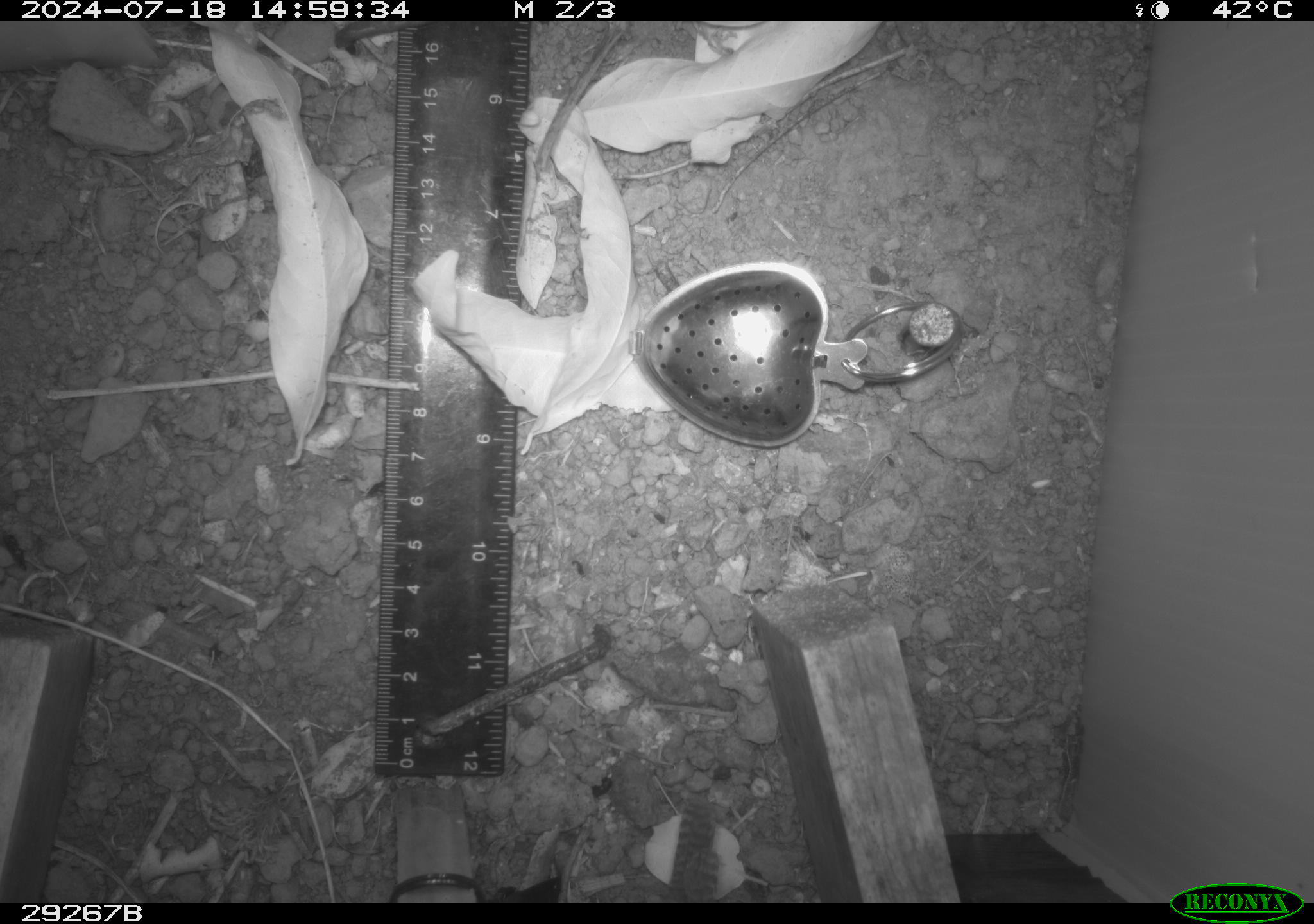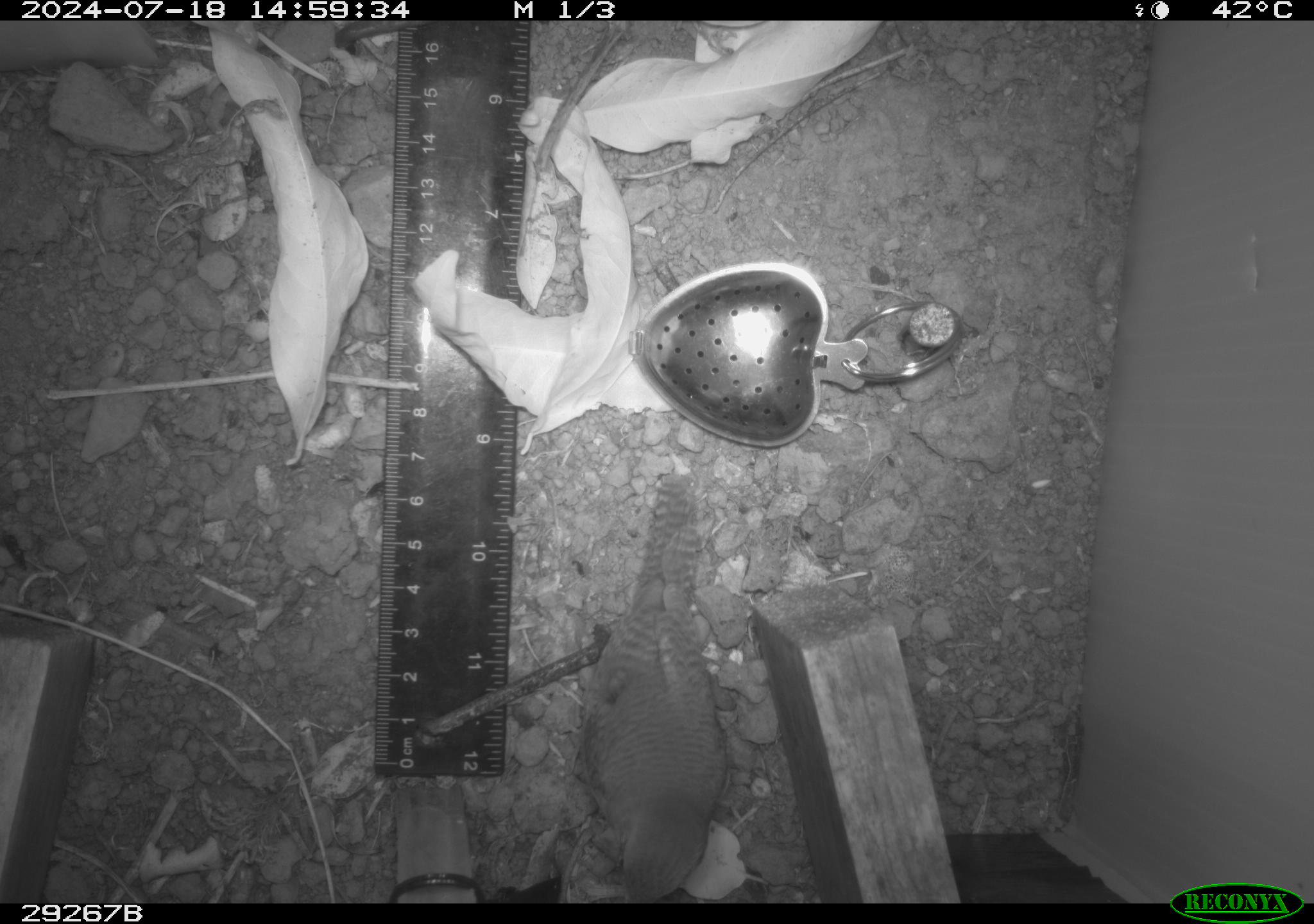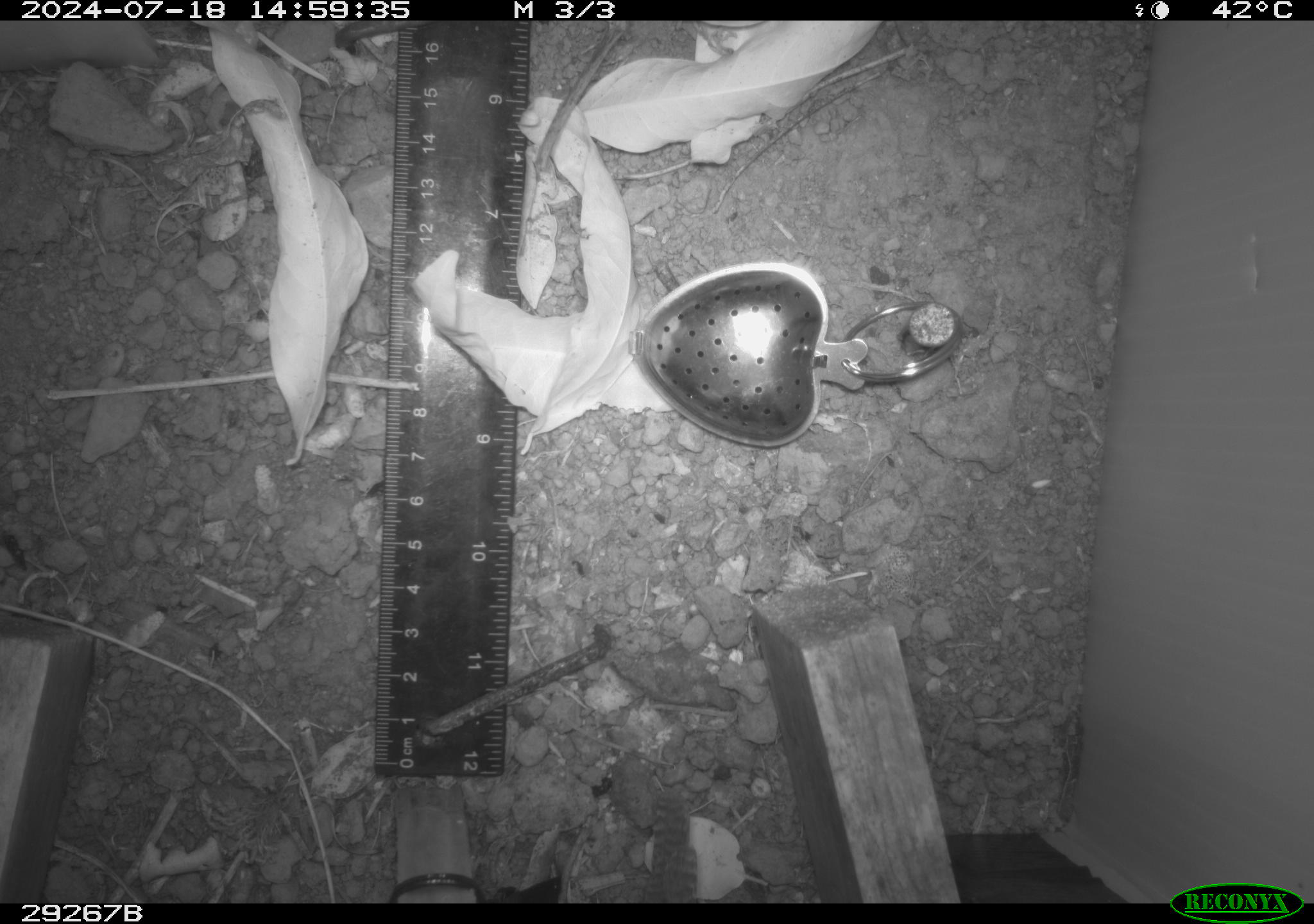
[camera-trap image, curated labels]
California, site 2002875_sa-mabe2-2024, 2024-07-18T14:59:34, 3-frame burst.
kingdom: Animalia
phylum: Chordata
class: Aves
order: Passeriformes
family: Troglodytidae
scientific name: Troglodytidae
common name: wren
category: troglodytidae family